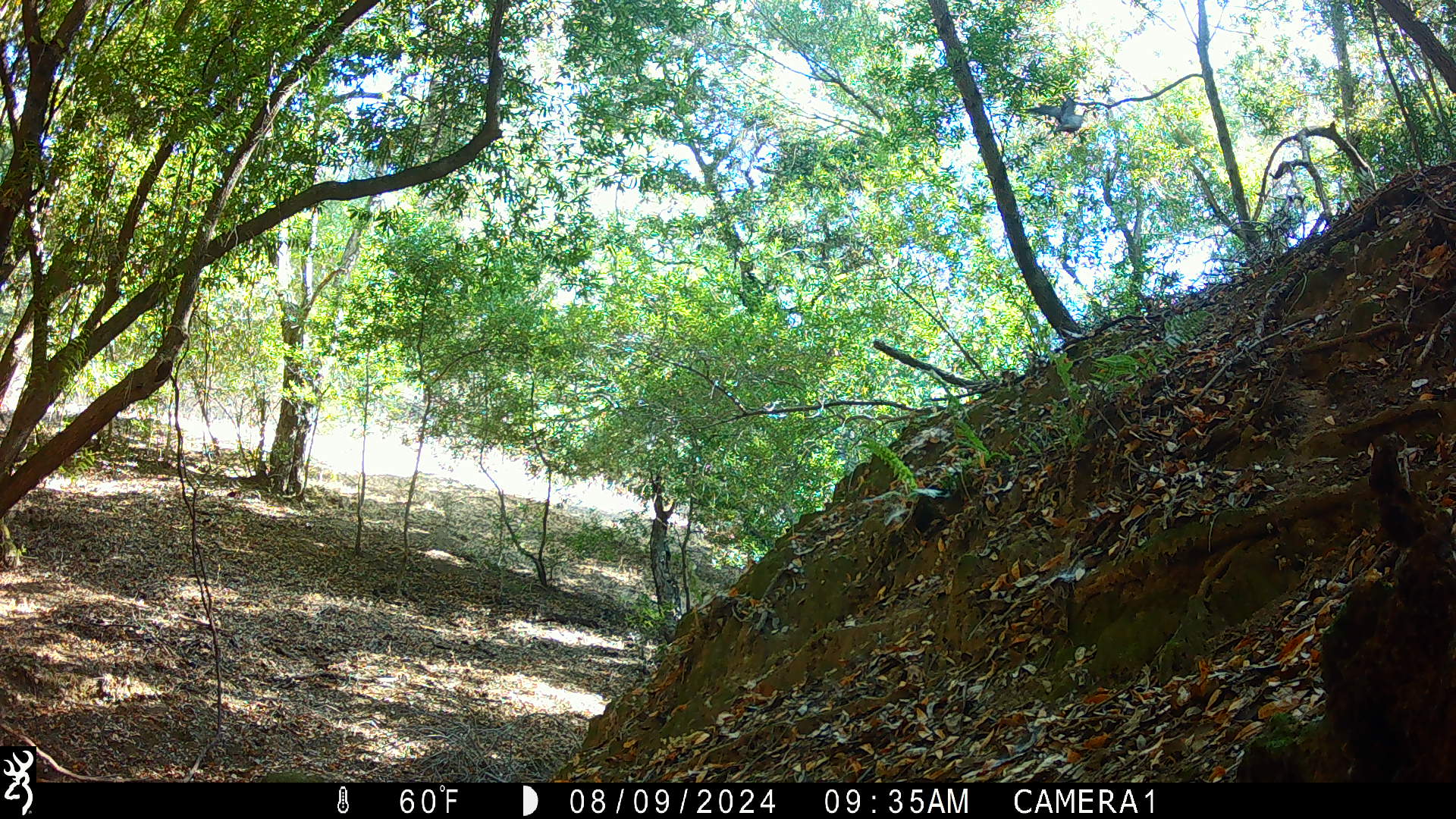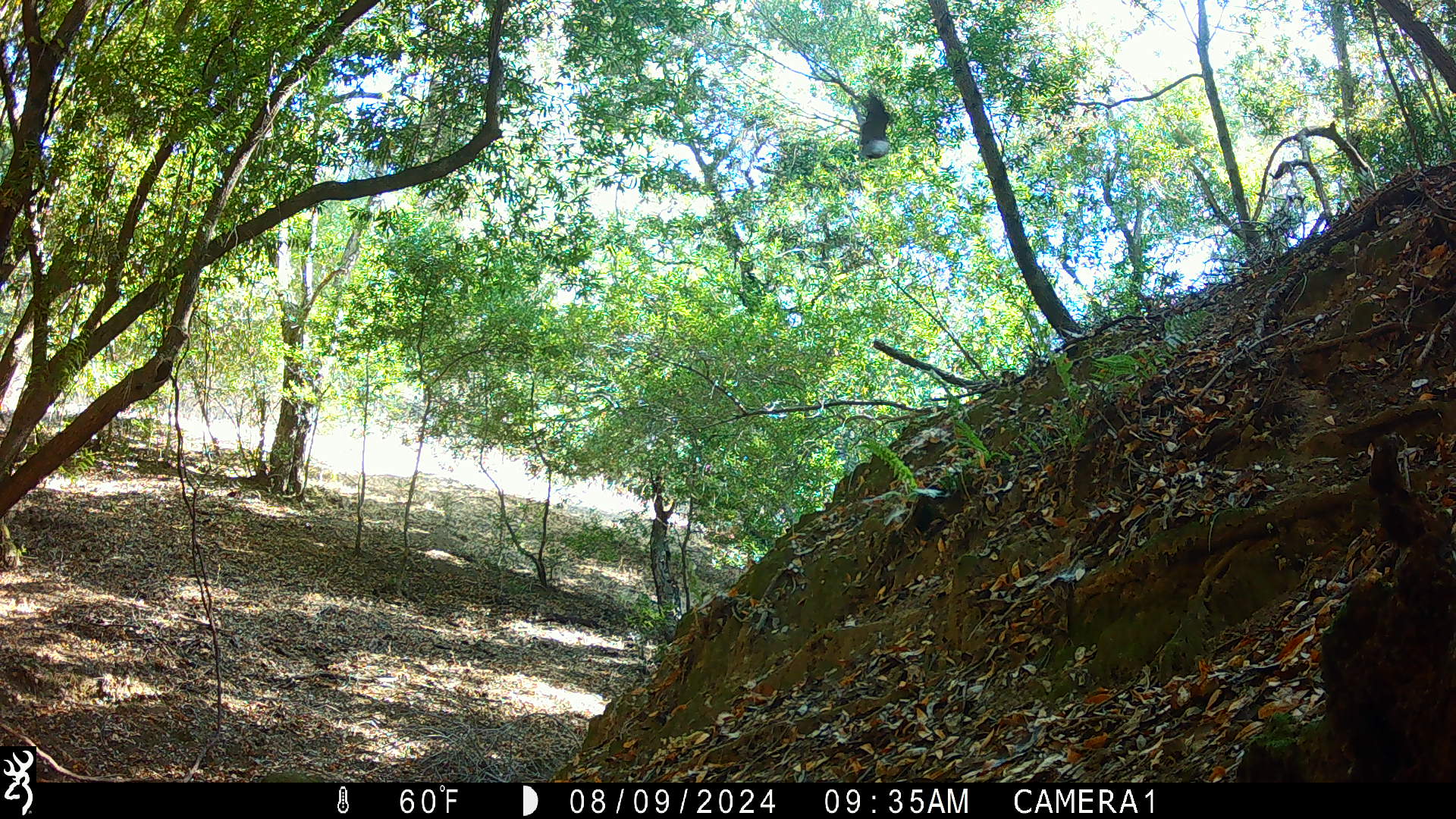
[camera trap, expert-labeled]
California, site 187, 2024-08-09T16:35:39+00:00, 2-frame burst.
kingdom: Animalia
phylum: Chordata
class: Aves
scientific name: Aves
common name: bird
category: unknown bird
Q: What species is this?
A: Unknown bird (bird) (Aves).